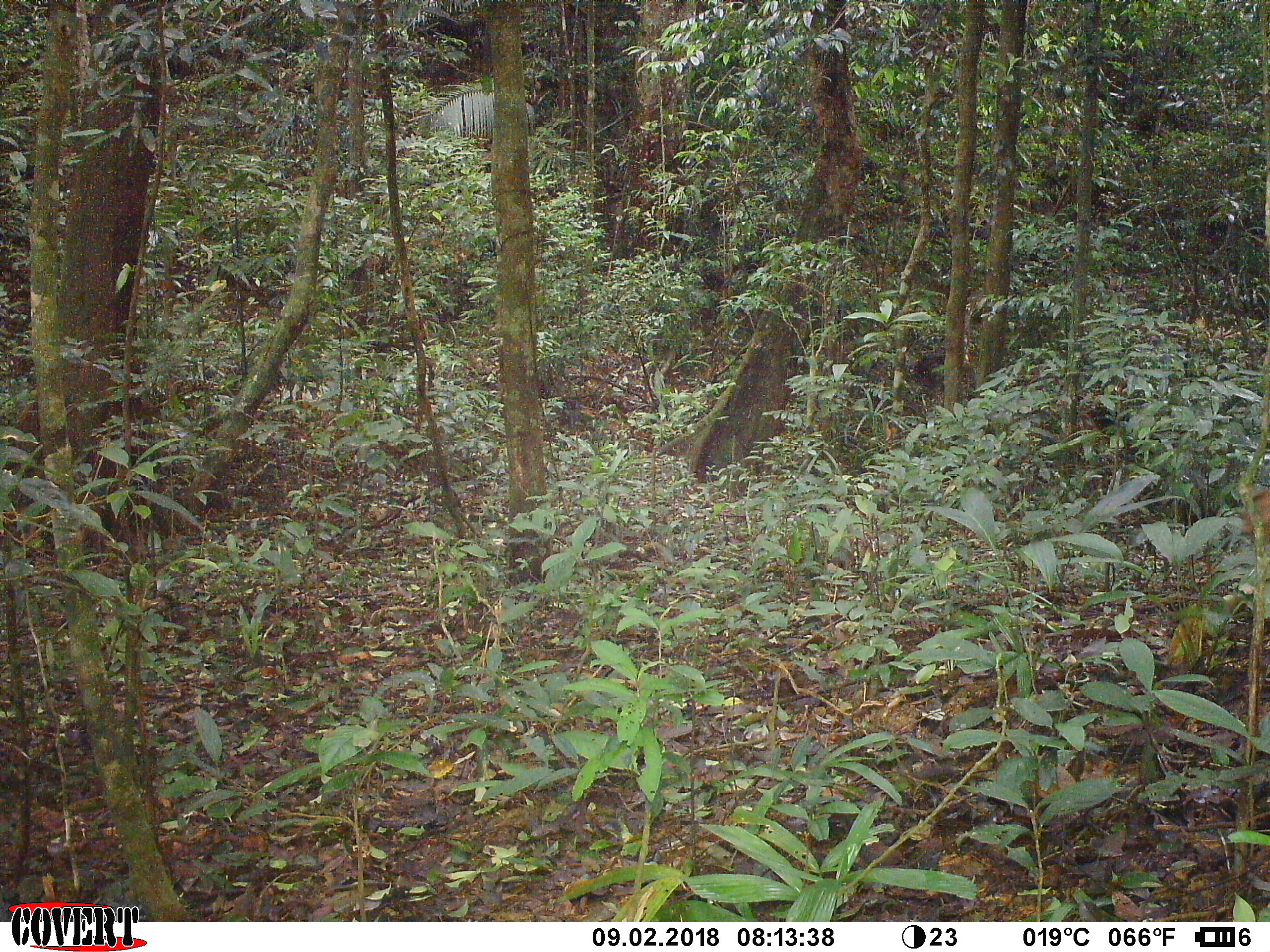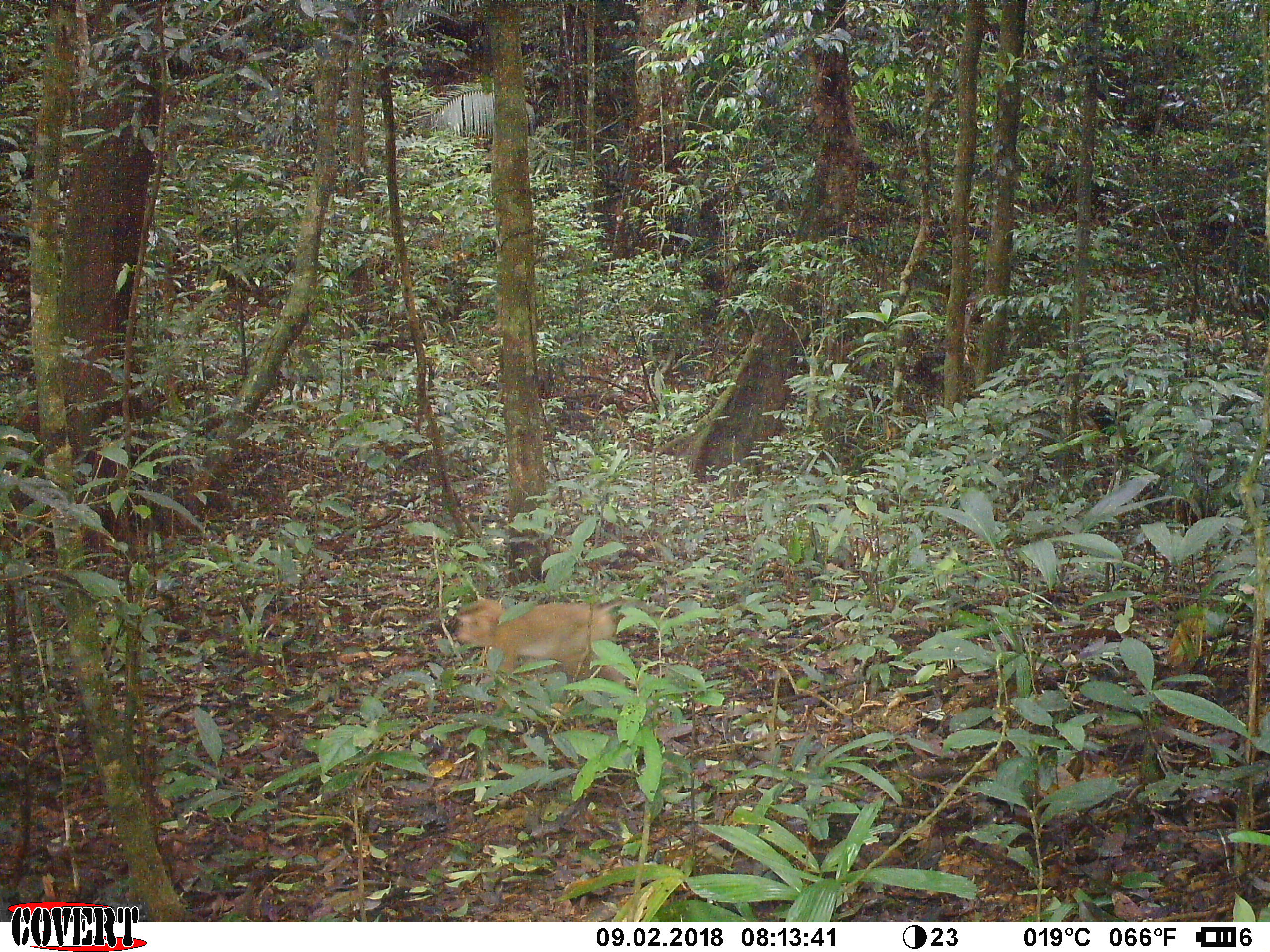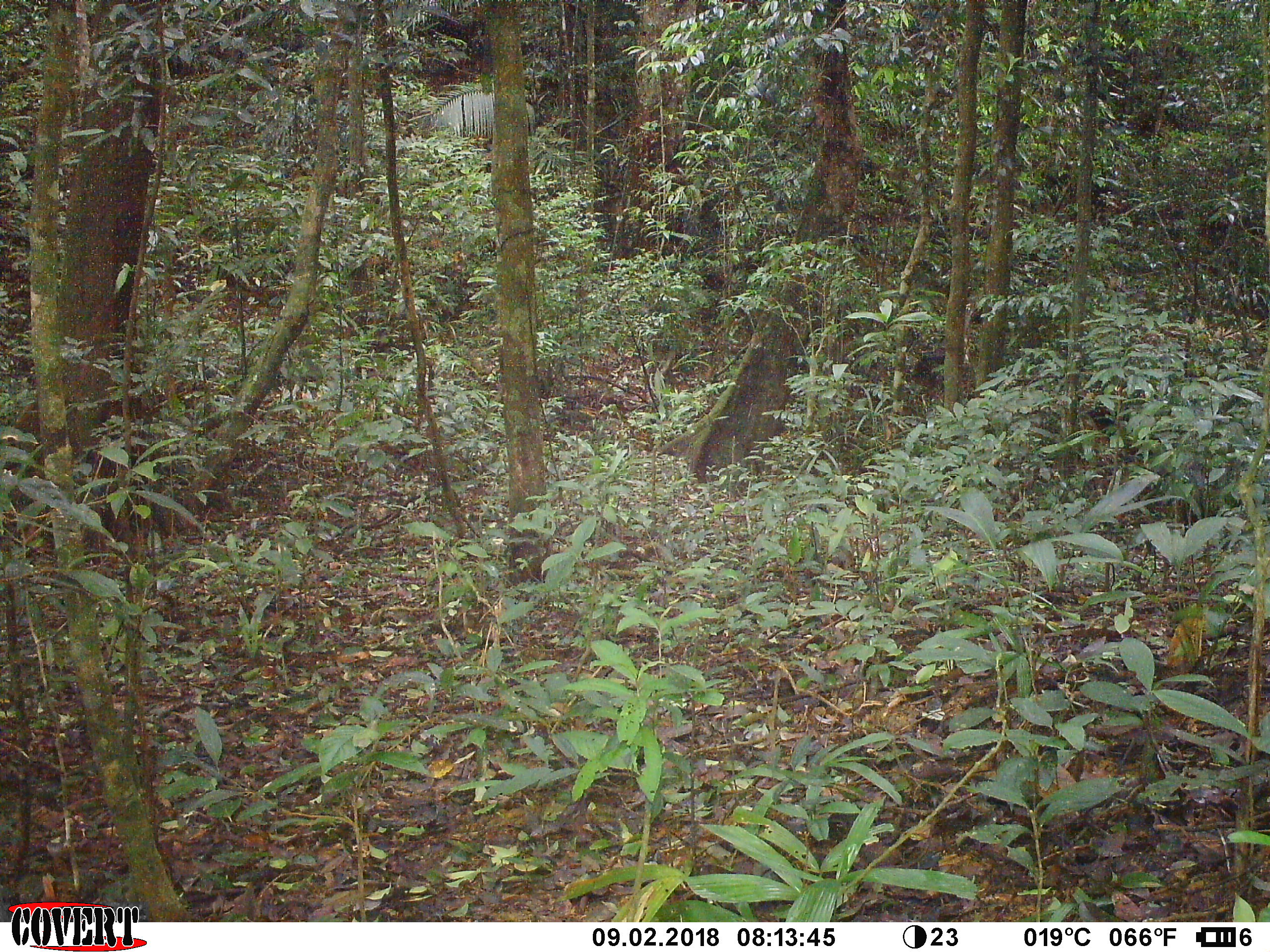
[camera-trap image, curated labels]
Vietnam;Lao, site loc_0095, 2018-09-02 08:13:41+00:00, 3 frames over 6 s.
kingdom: Animalia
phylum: Chordata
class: Mammalia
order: Primates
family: Cercopithecidae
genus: Macaca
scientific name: Macaca nemestrina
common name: pig-tailed macaque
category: pig tailed macaque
Pig tailed macaque (pig-tailed macaque) (Macaca nemestrina). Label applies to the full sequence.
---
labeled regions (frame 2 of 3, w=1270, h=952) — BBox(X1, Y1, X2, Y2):
pig tailed macaque: BBox(453, 597, 654, 711)